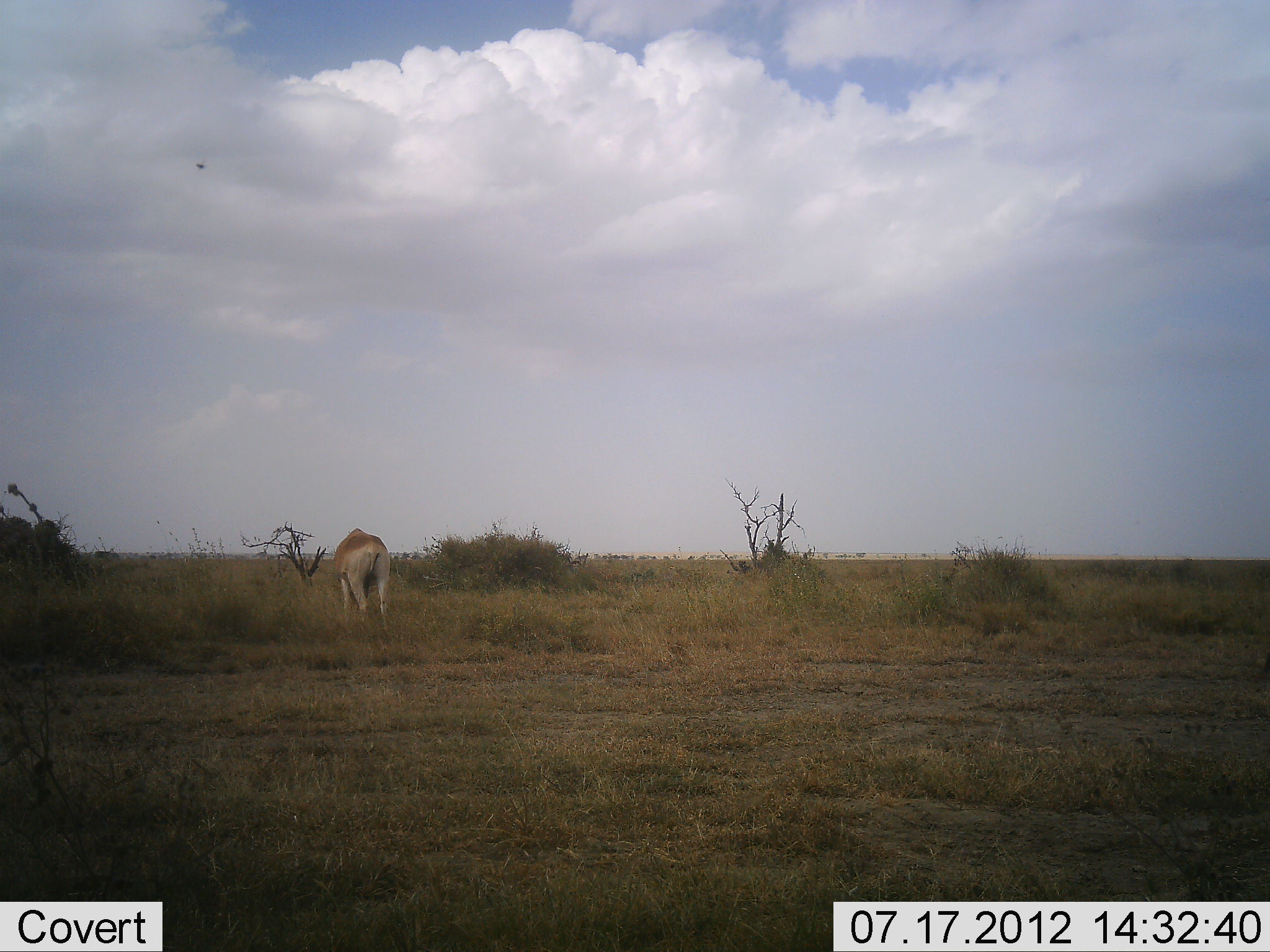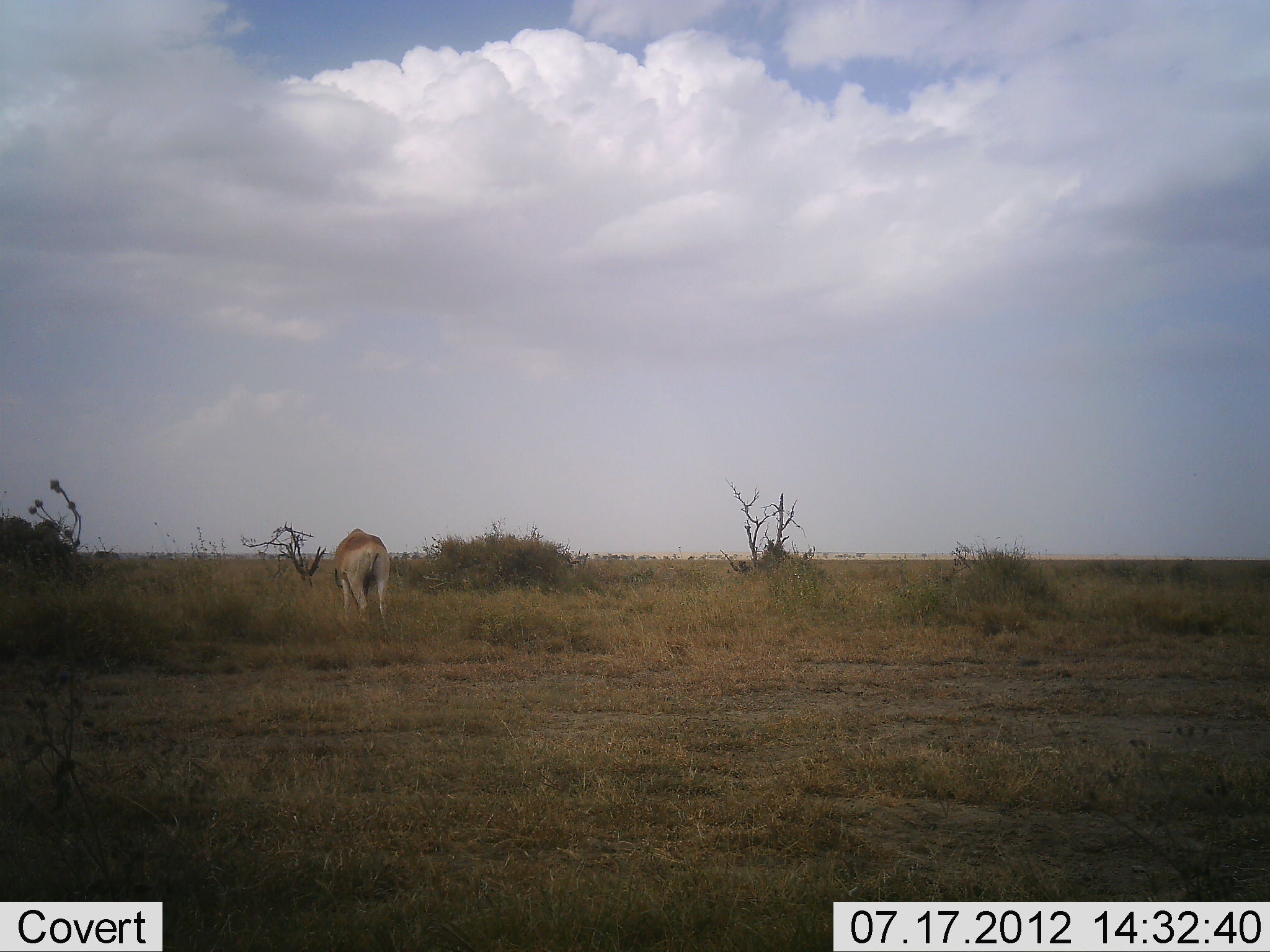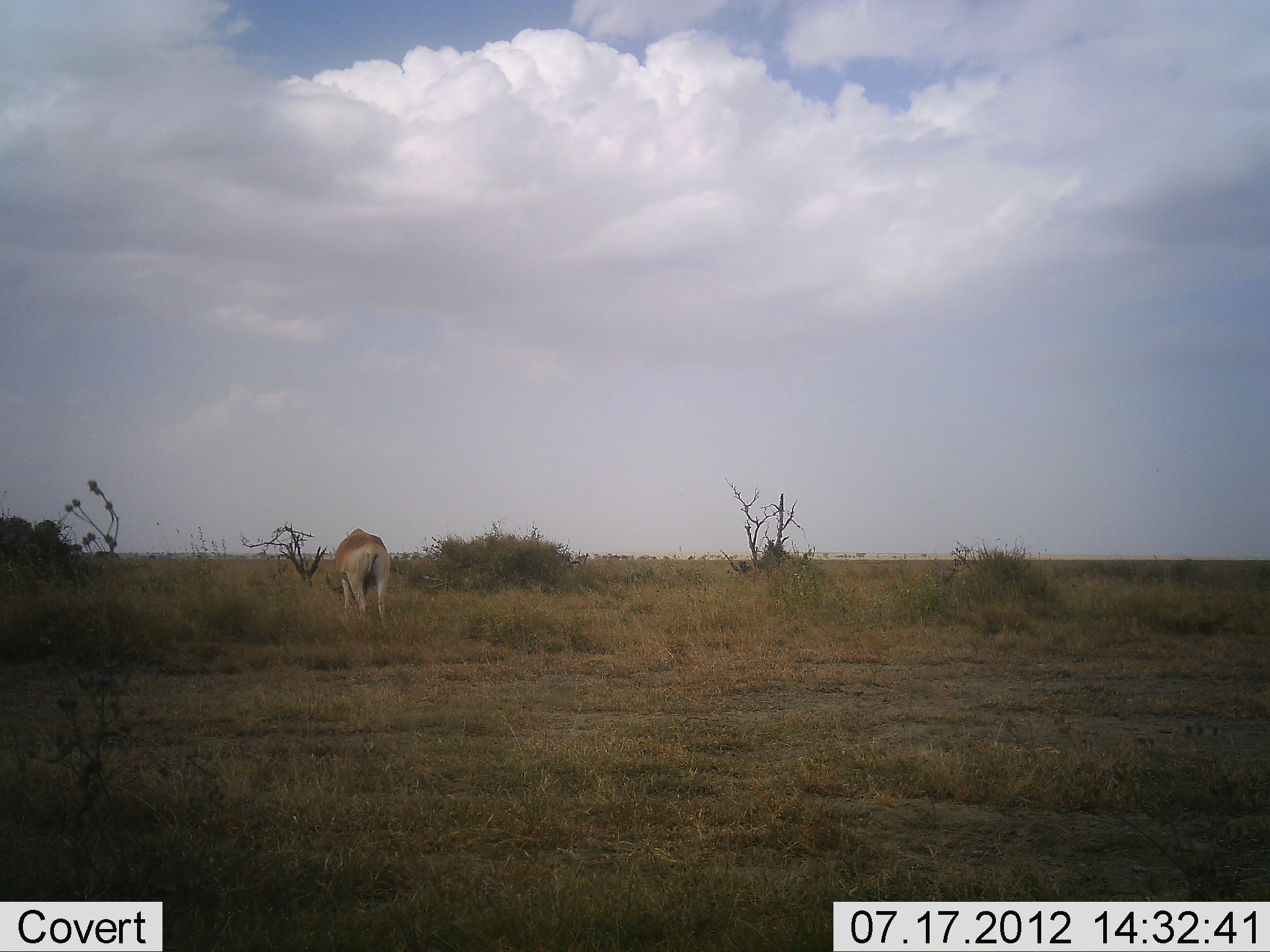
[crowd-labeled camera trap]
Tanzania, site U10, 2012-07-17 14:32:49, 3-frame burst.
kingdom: Animalia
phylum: Chordata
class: Mammalia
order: Artiodactyla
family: Bovidae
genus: Alcelaphus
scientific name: Alcelaphus buselaphus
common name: hartebeest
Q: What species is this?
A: Hartebeest (Alcelaphus buselaphus).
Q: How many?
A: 1.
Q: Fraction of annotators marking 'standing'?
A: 30%.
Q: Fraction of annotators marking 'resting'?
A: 0%.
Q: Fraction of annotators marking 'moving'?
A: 0%.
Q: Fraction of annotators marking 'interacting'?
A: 0%.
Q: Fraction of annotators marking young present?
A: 0%.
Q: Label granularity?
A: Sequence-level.